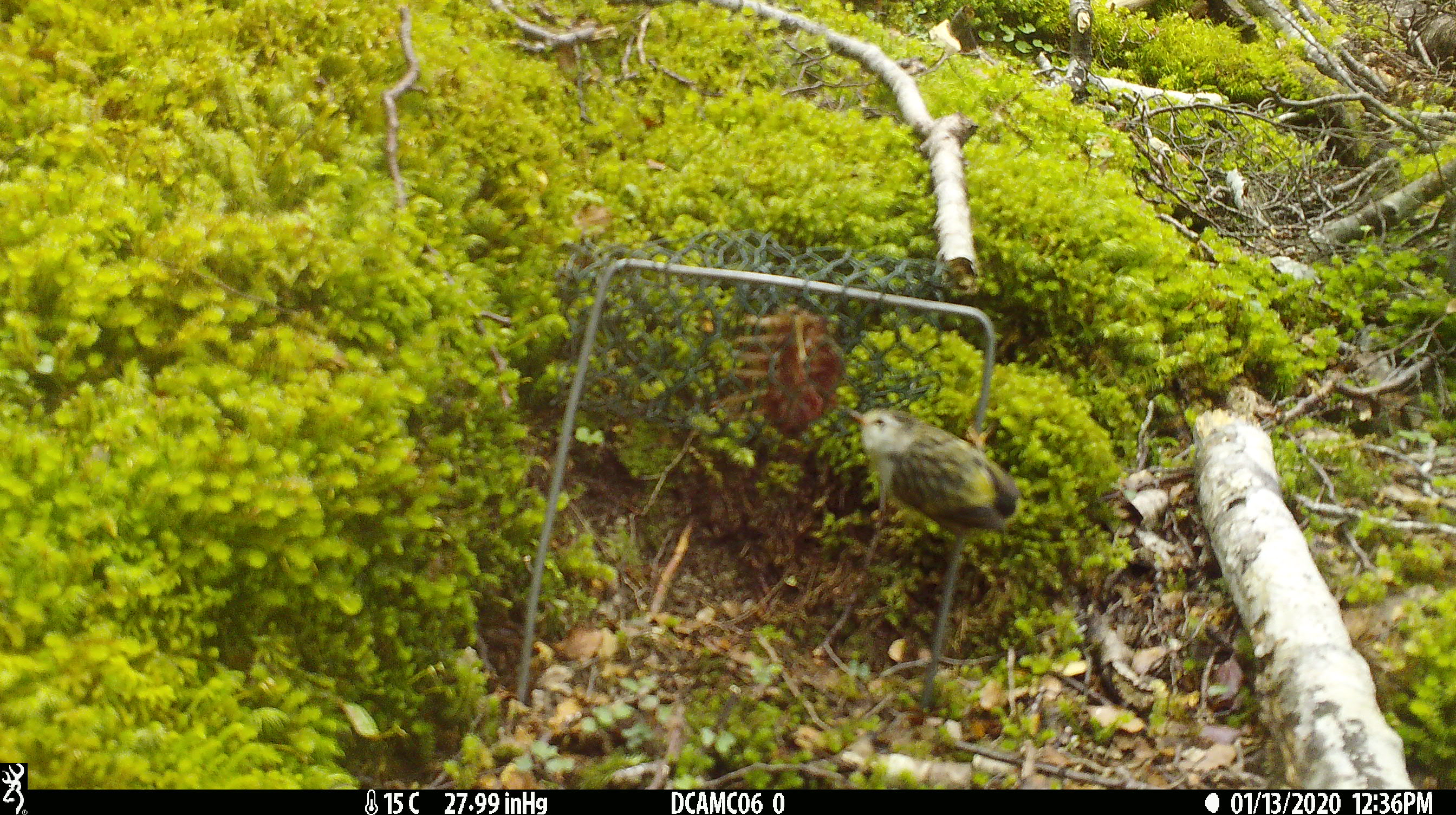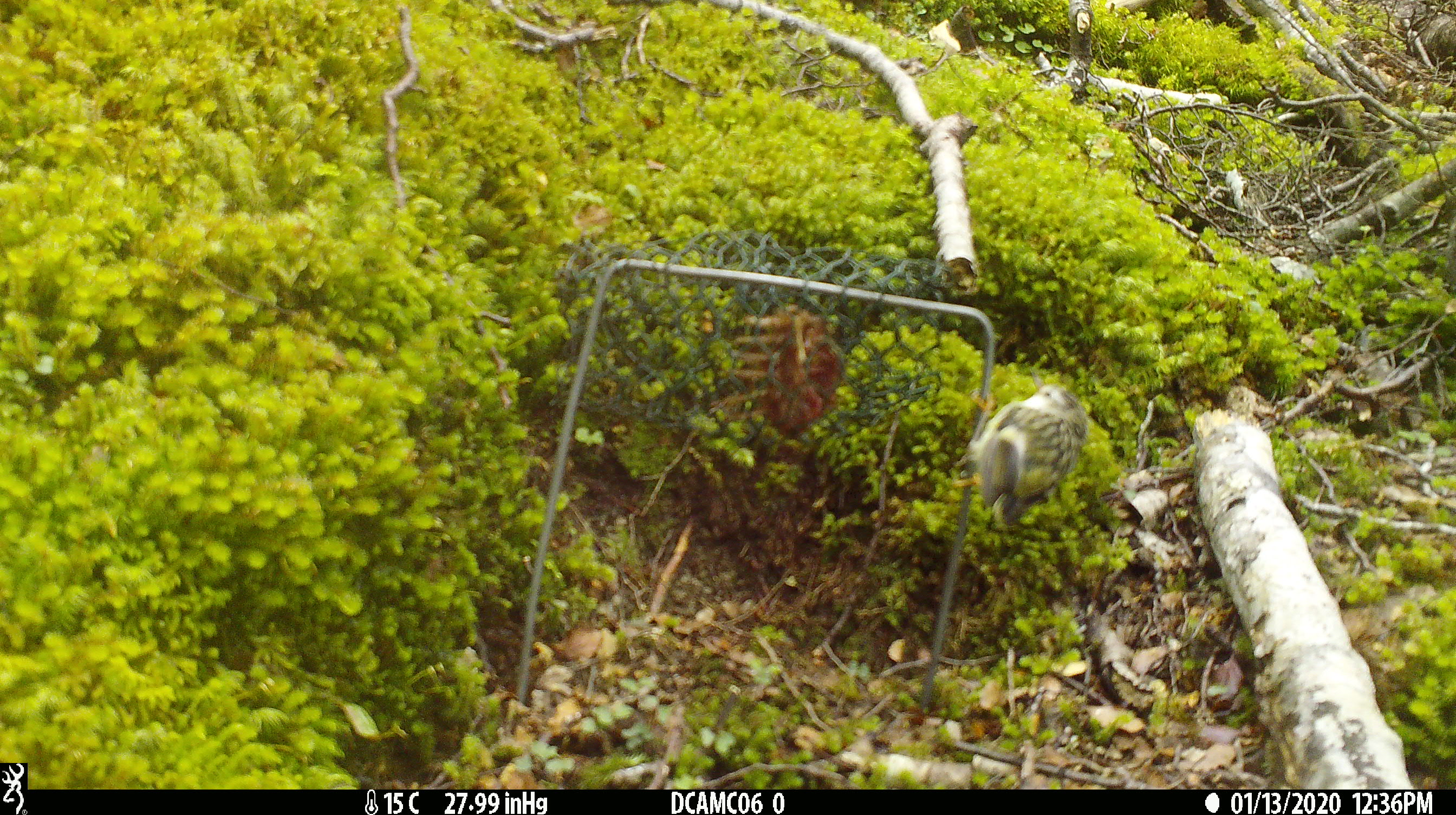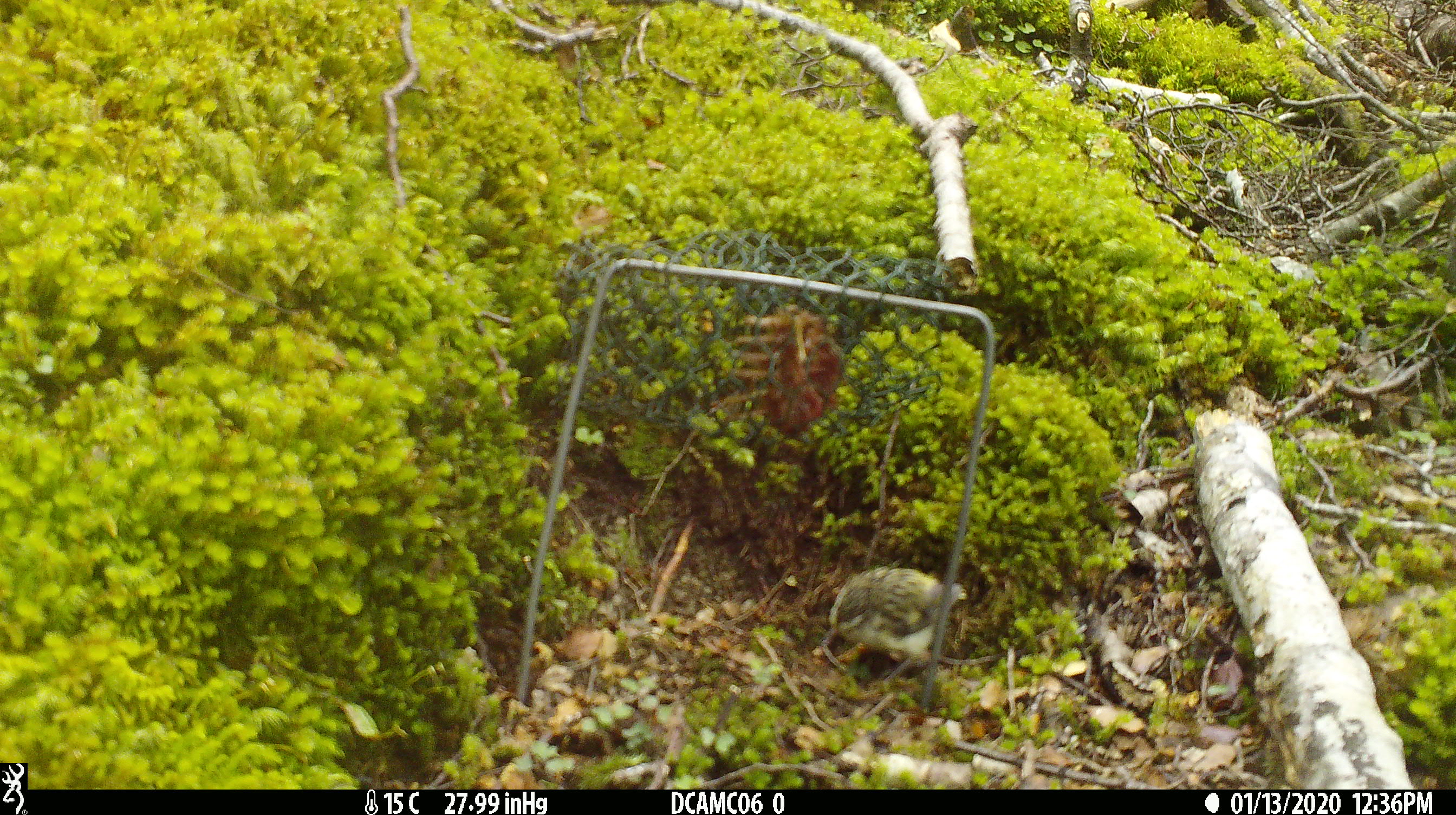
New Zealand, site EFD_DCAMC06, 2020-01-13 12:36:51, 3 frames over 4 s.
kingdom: Animalia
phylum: Chordata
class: Aves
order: Passeriformes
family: Acanthisittidae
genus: Acanthisitta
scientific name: Acanthisitta chloris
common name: rifleman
Rifleman (Acanthisitta chloris).